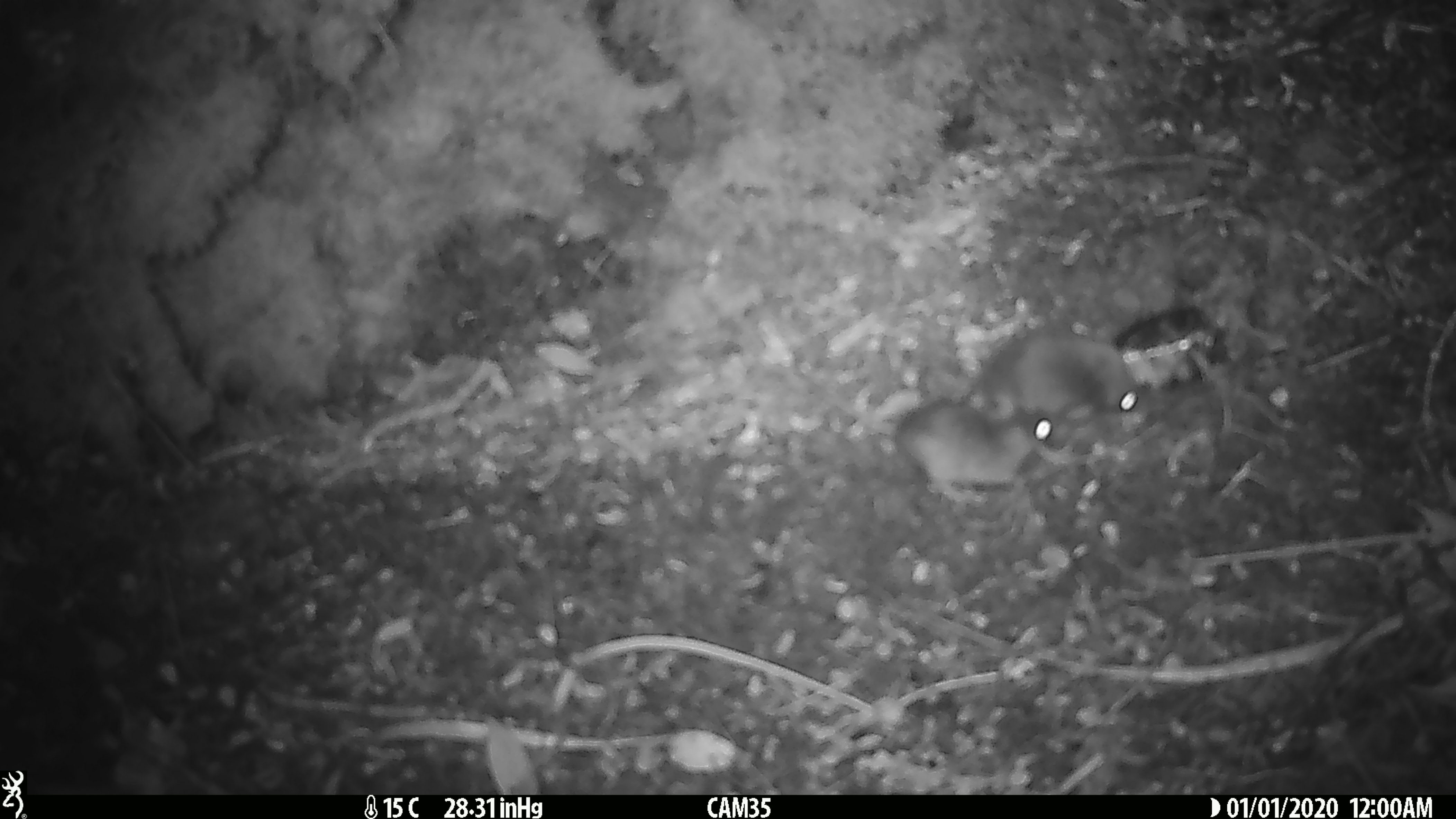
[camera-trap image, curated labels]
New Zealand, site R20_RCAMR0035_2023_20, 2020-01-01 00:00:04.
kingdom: Animalia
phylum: Chordata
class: Mammalia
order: Rodentia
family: Muridae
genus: Mus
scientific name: Mus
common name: mouse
Mouse (Mus).